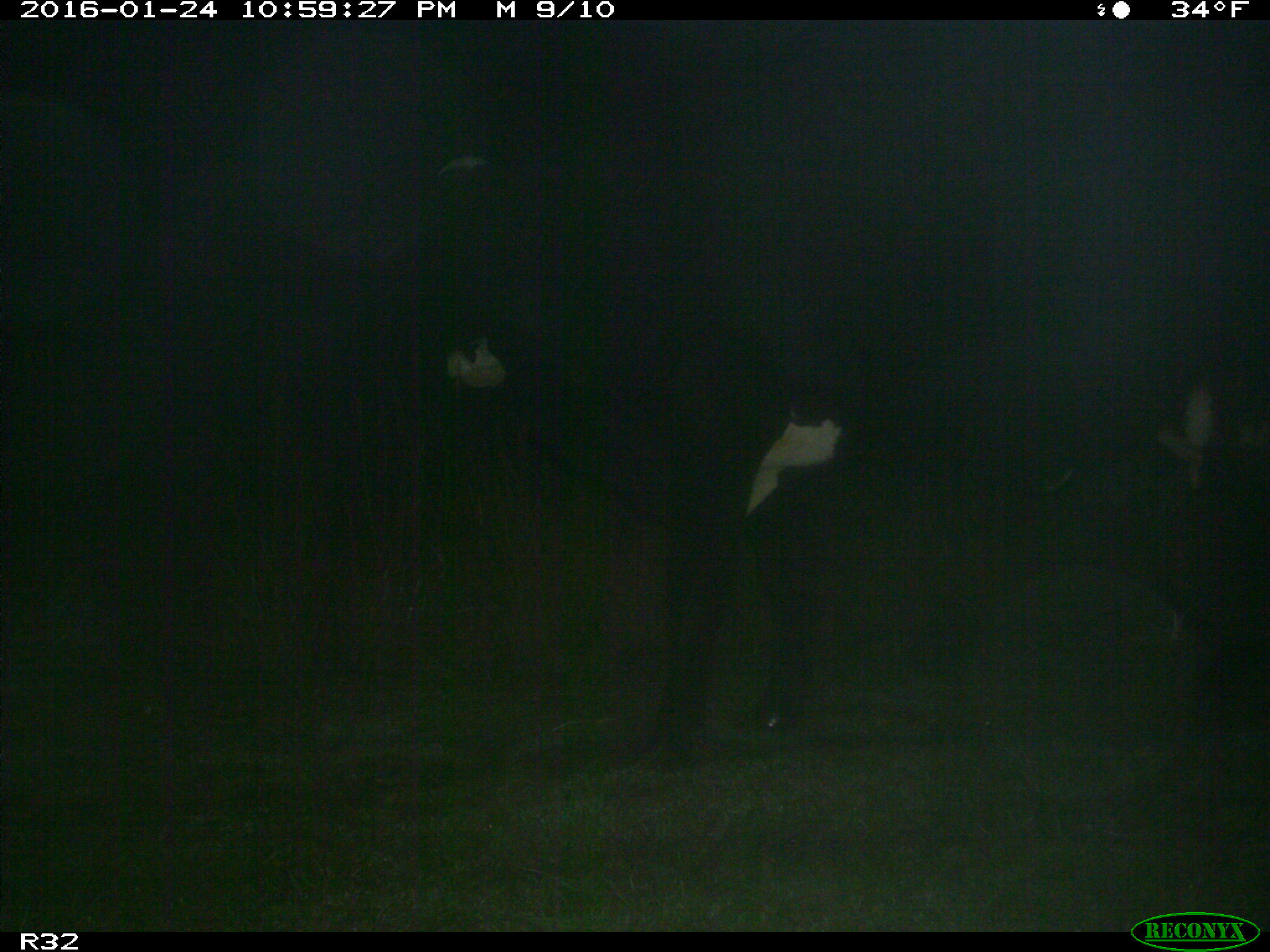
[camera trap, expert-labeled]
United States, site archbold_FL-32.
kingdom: Animalia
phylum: Chordata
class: Mammalia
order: Artiodactyla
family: Bovidae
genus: Bos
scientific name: Bos taurus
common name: domestic cow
Bos taurus (domestic cow).